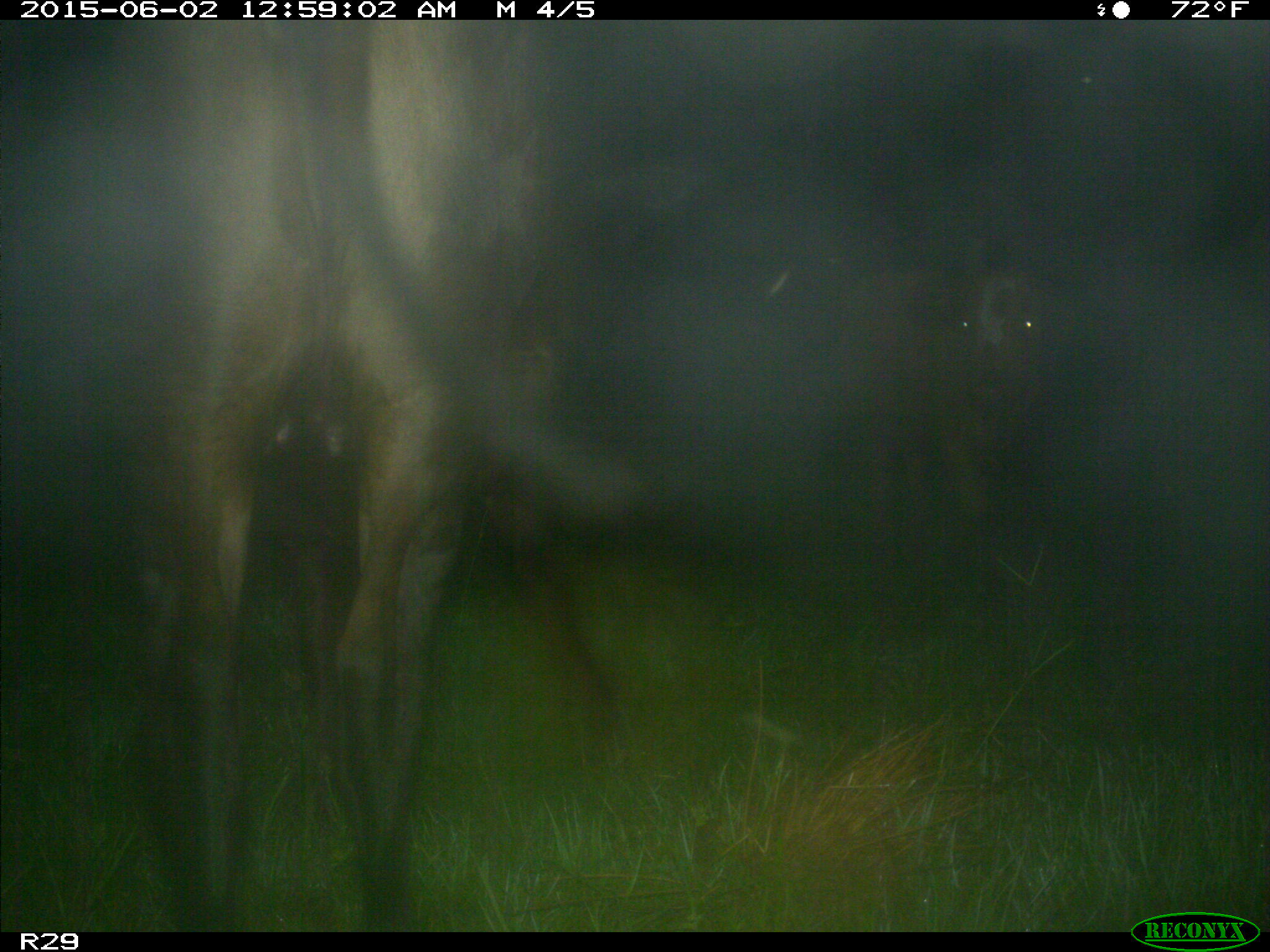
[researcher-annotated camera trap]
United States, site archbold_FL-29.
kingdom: Animalia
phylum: Chordata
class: Mammalia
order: Artiodactyla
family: Bovidae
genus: Bos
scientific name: Bos taurus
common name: domestic cow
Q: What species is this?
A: Bos taurus (domestic cow).